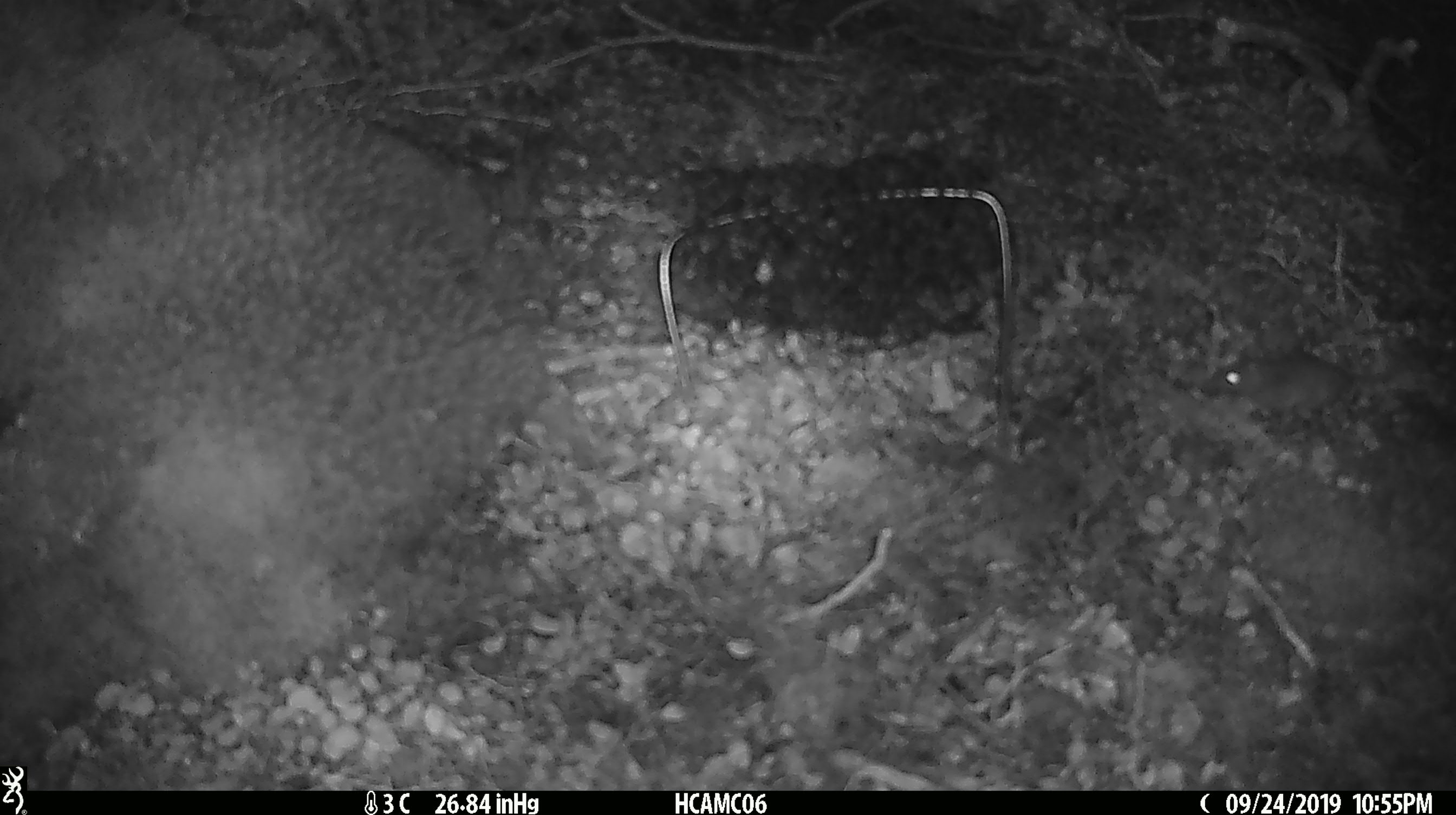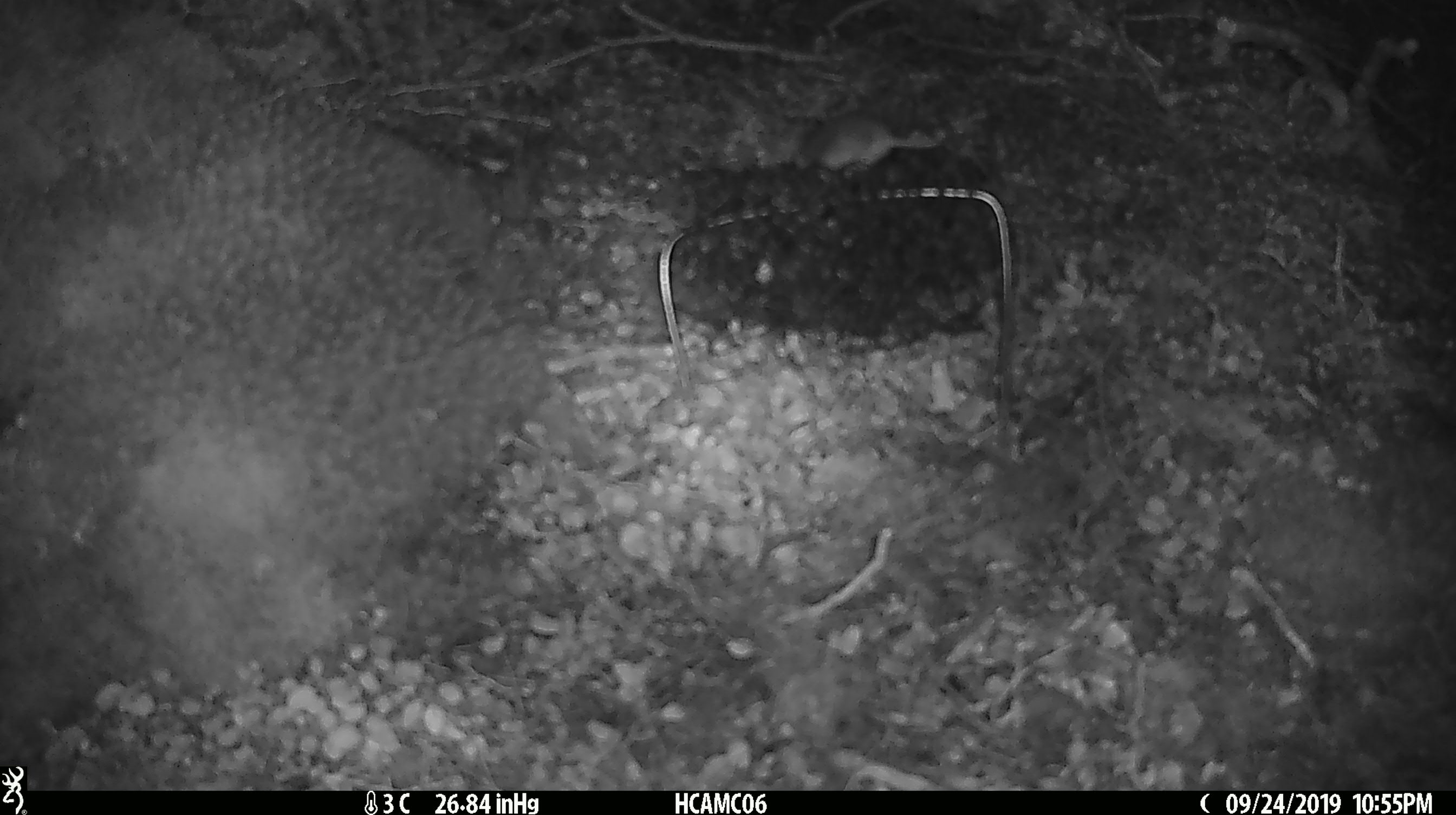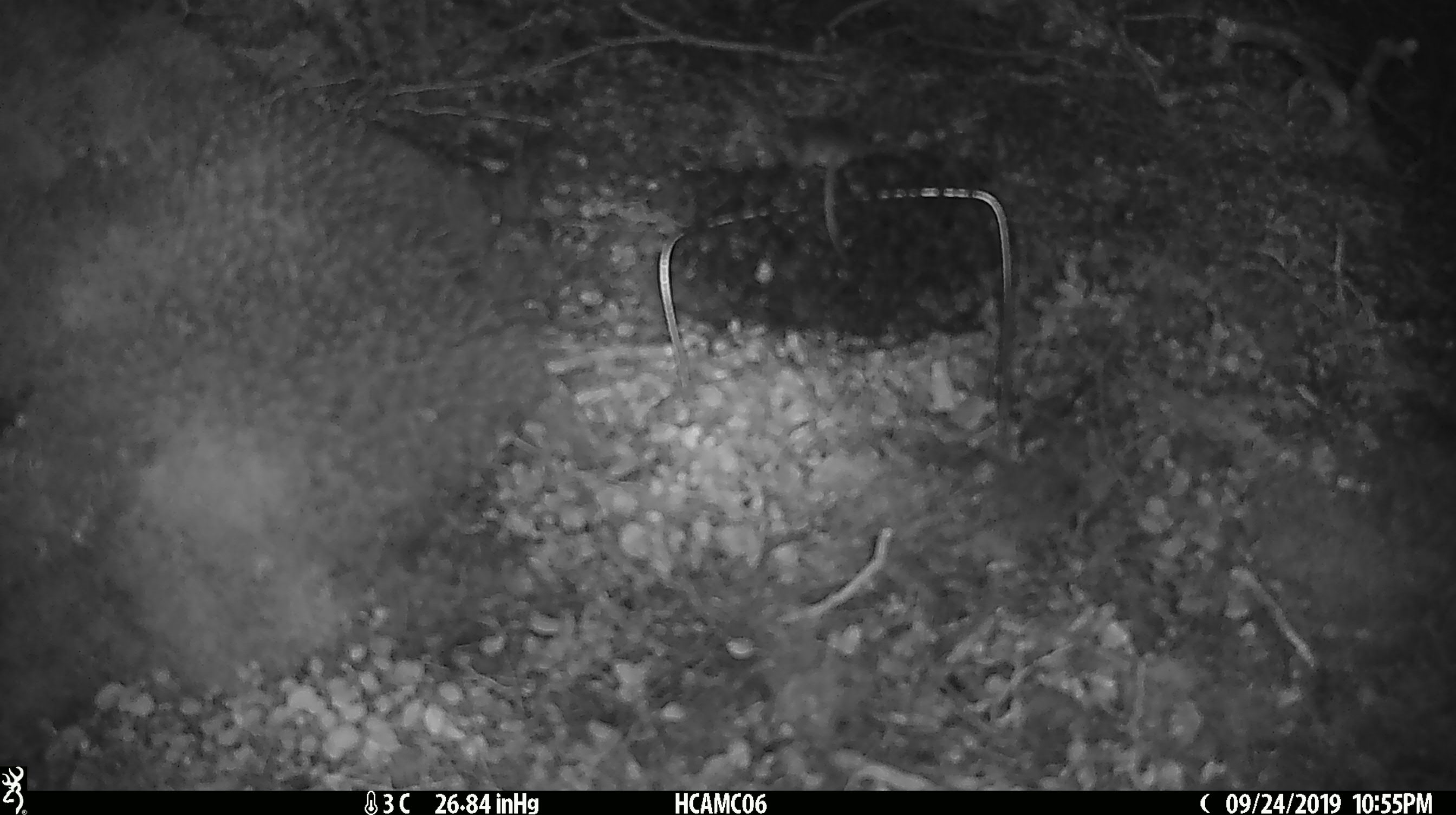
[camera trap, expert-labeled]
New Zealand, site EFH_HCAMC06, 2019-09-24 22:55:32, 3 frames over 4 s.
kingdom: Animalia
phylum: Chordata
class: Mammalia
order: Rodentia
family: Muridae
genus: Mus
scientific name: Mus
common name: mouse